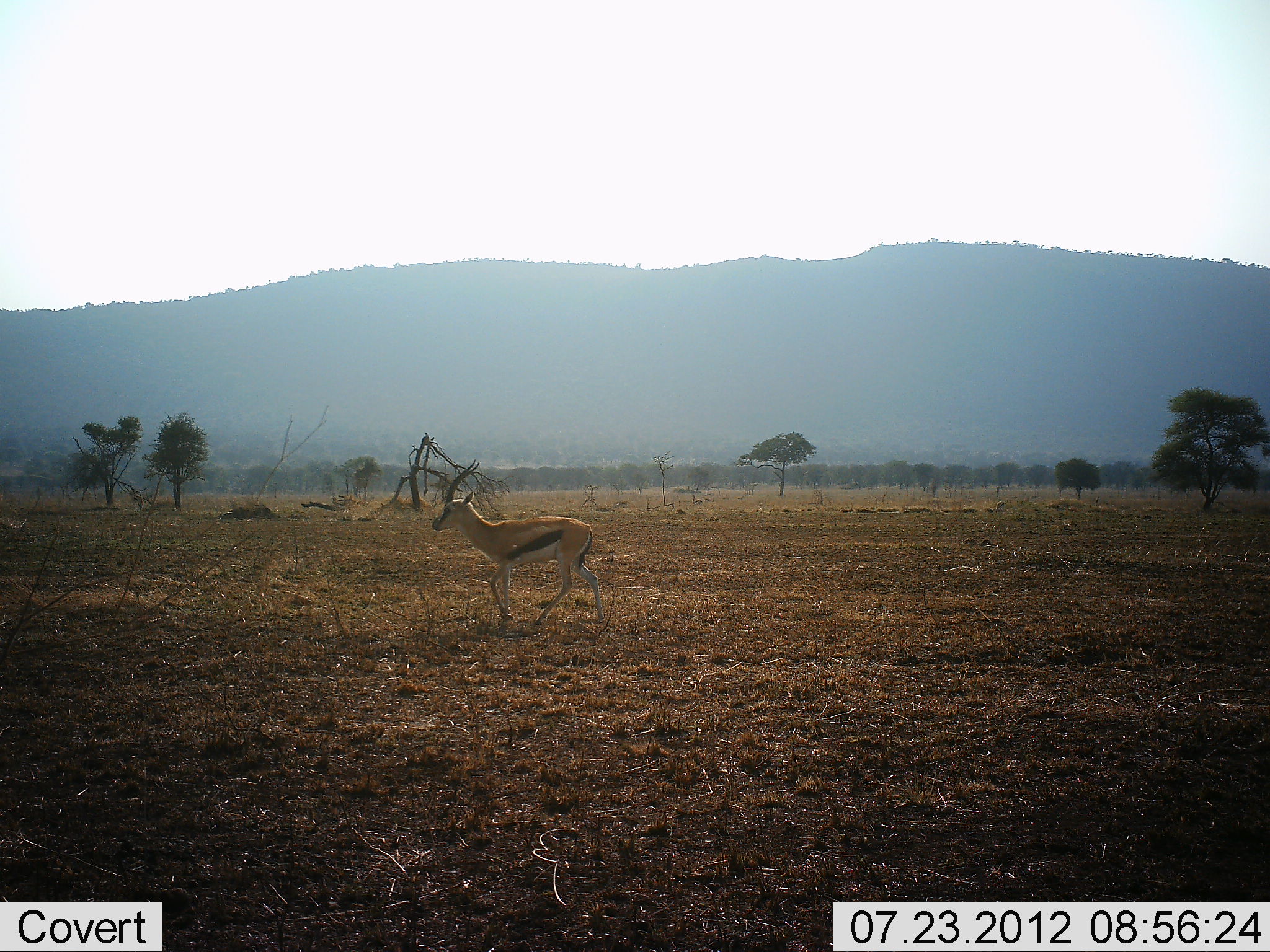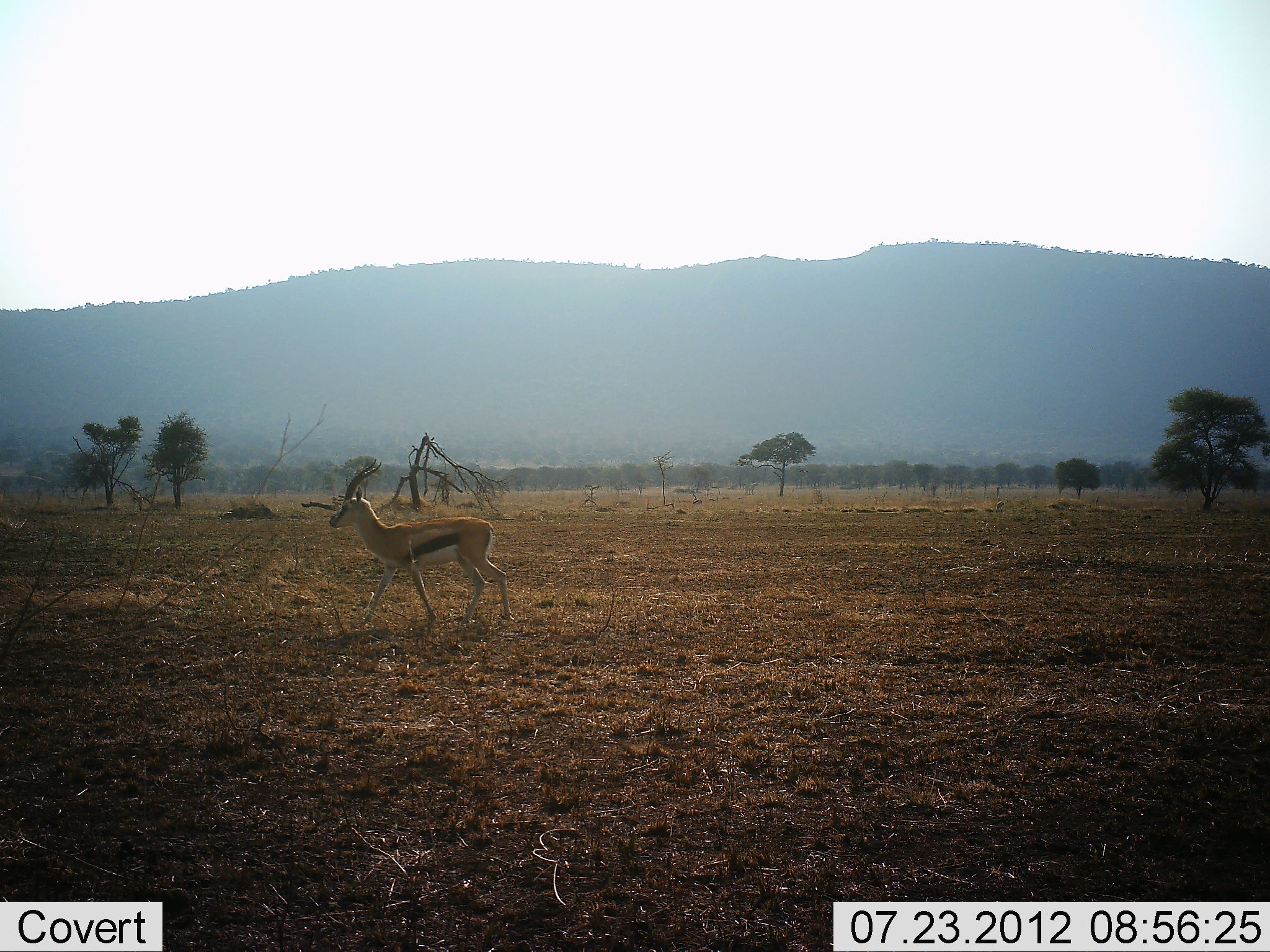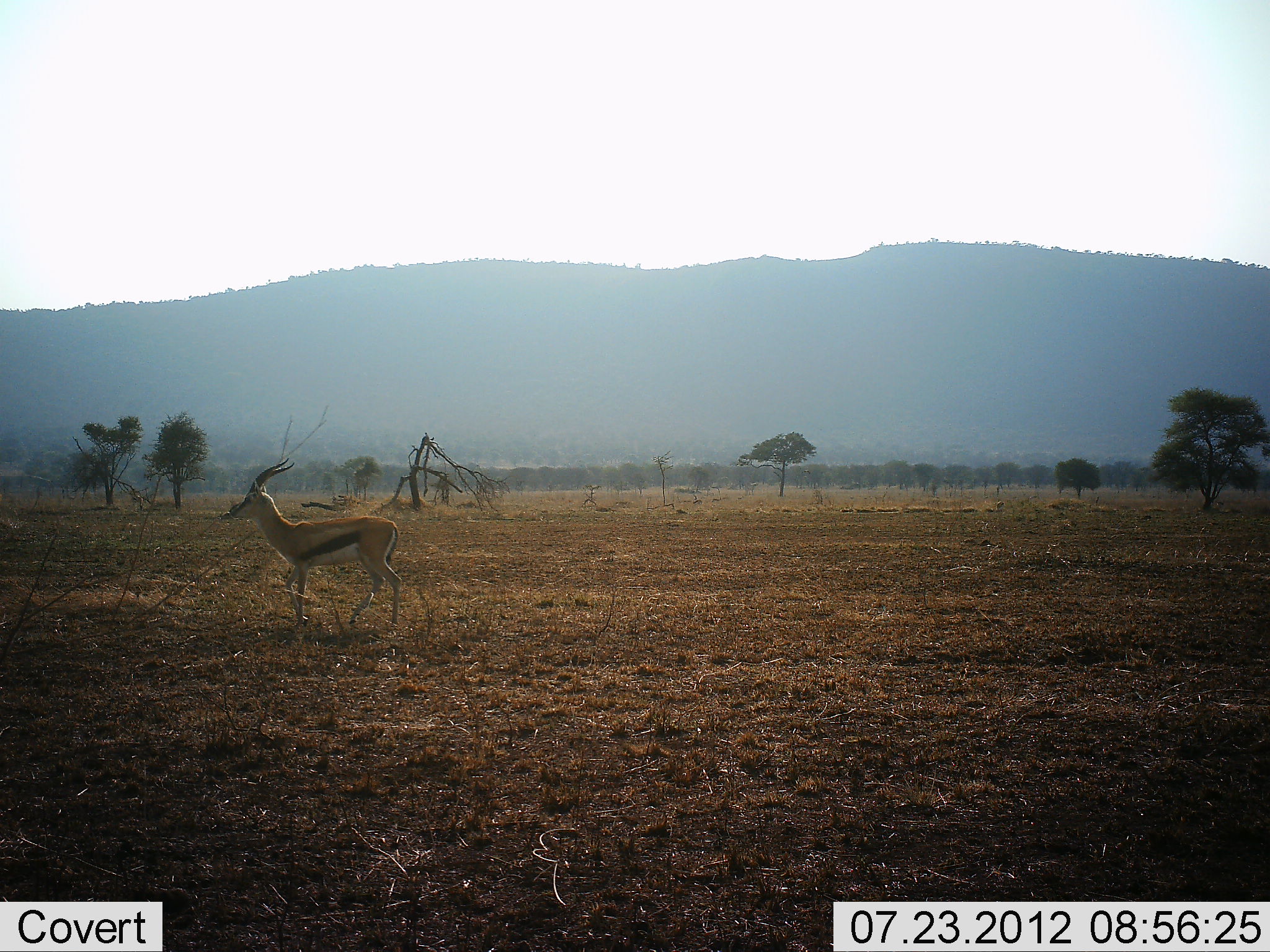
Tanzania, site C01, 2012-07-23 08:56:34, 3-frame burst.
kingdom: Animalia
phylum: Chordata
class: Mammalia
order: Artiodactyla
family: Bovidae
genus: Eudorcas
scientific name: Eudorcas thomsonii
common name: thomson's gazelle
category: gazellethomsons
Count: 1.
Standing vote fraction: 20%.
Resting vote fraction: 0%.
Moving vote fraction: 90%.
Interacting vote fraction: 0%.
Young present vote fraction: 0%.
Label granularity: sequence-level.